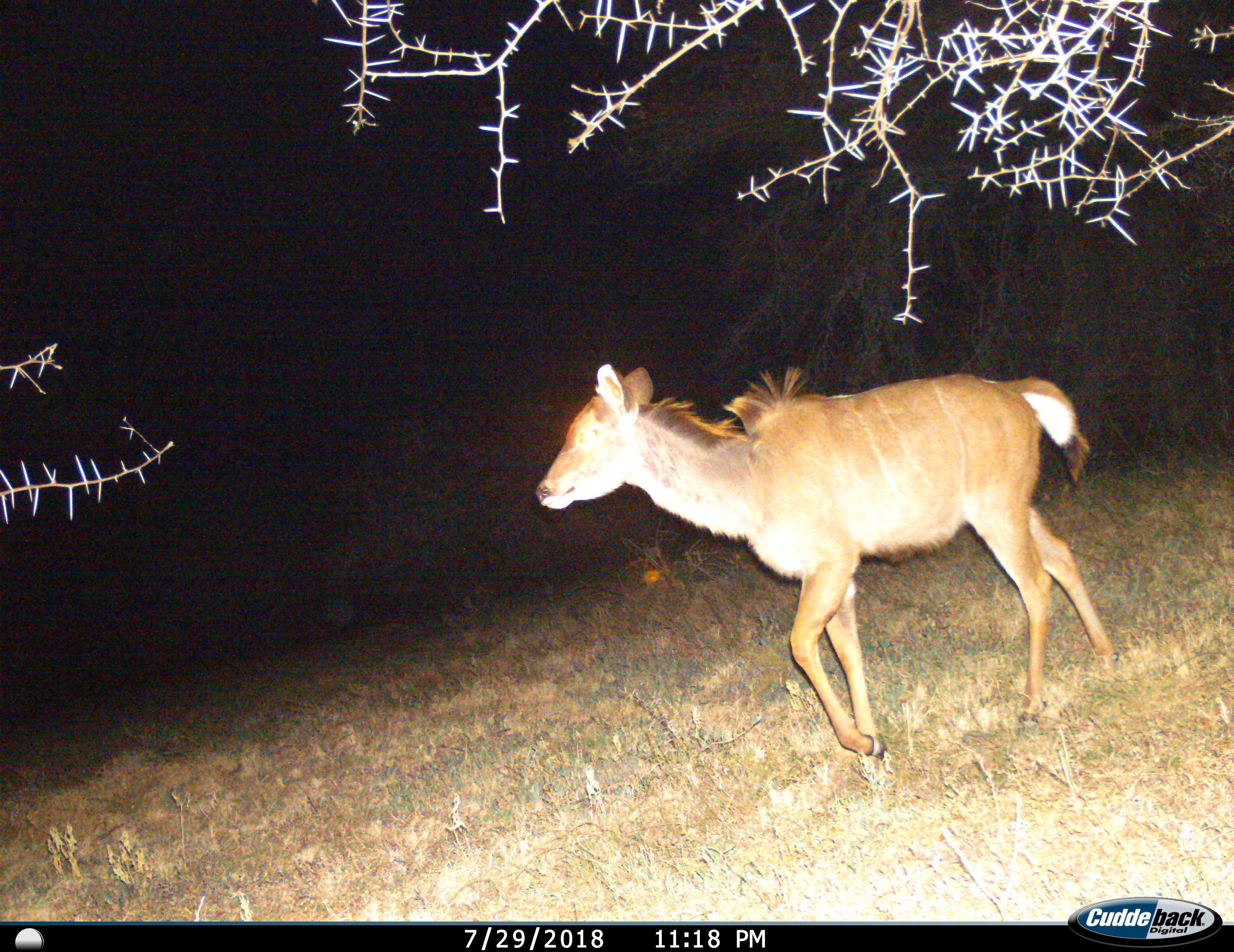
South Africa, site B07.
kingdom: Animalia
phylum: Chordata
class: Mammalia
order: Artiodactyla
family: Bovidae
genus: Tragelaphus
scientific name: Tragelaphus strepsiceros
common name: greater kudu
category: kudu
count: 1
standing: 12%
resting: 0%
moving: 100%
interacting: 0%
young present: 25%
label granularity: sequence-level